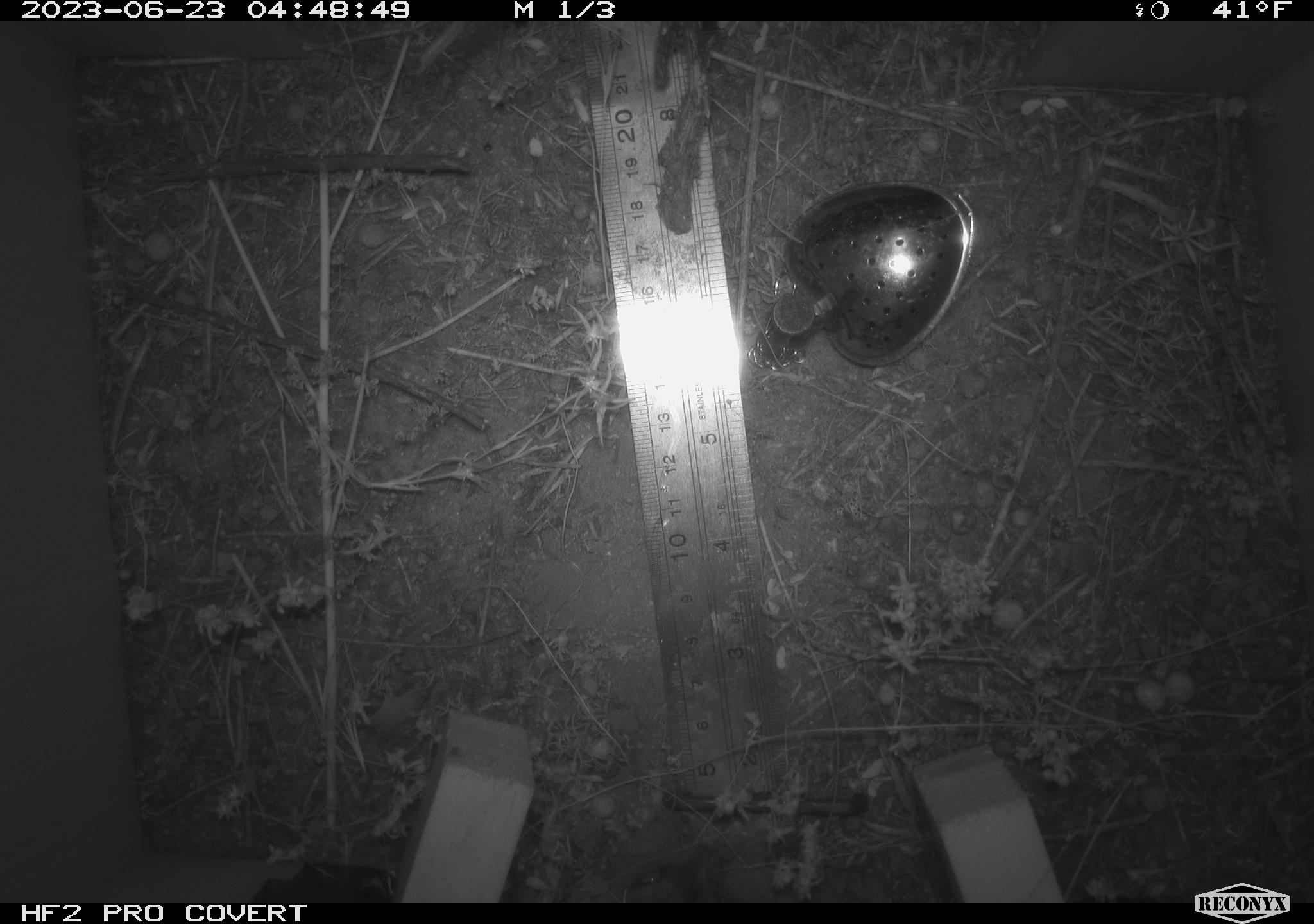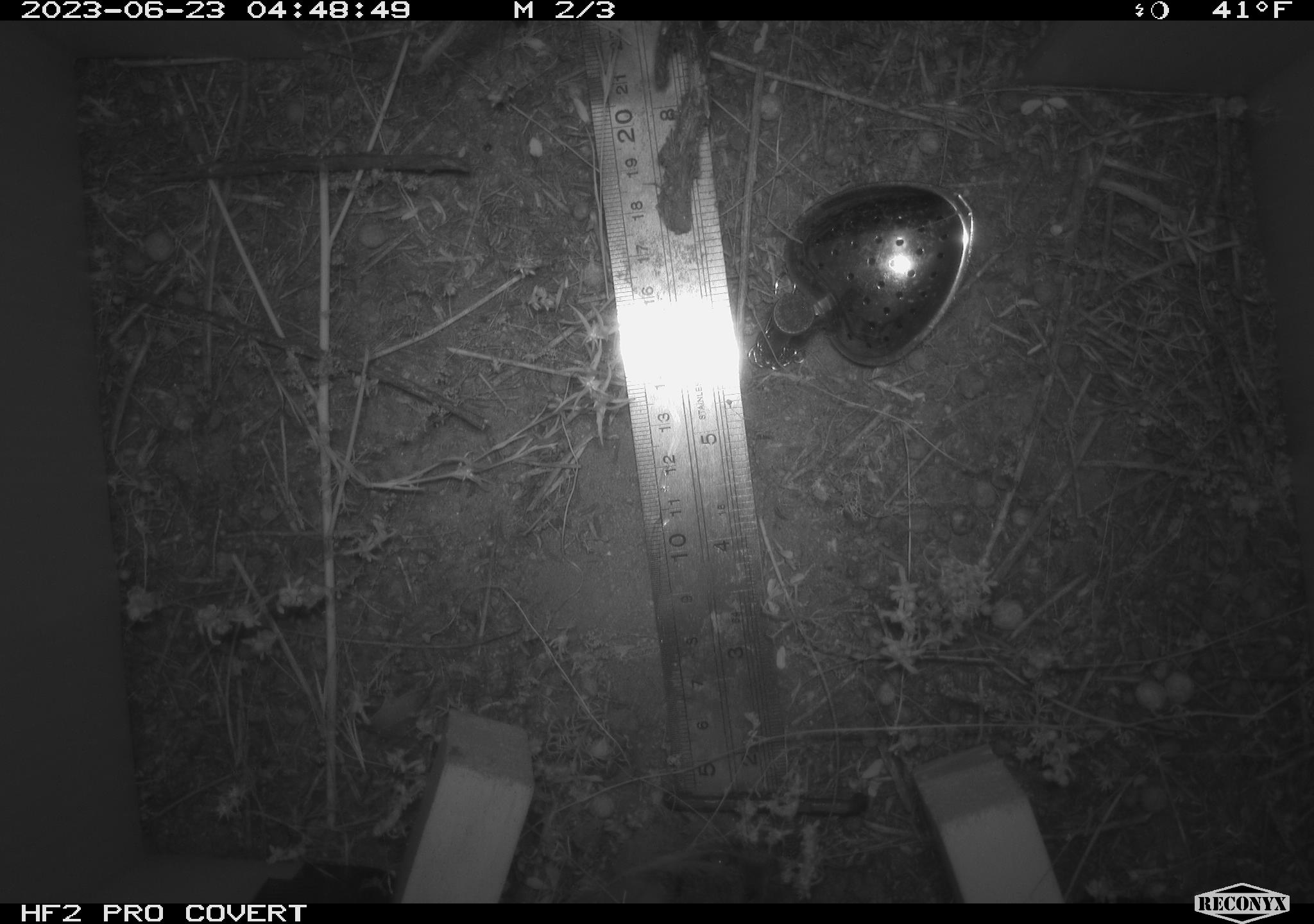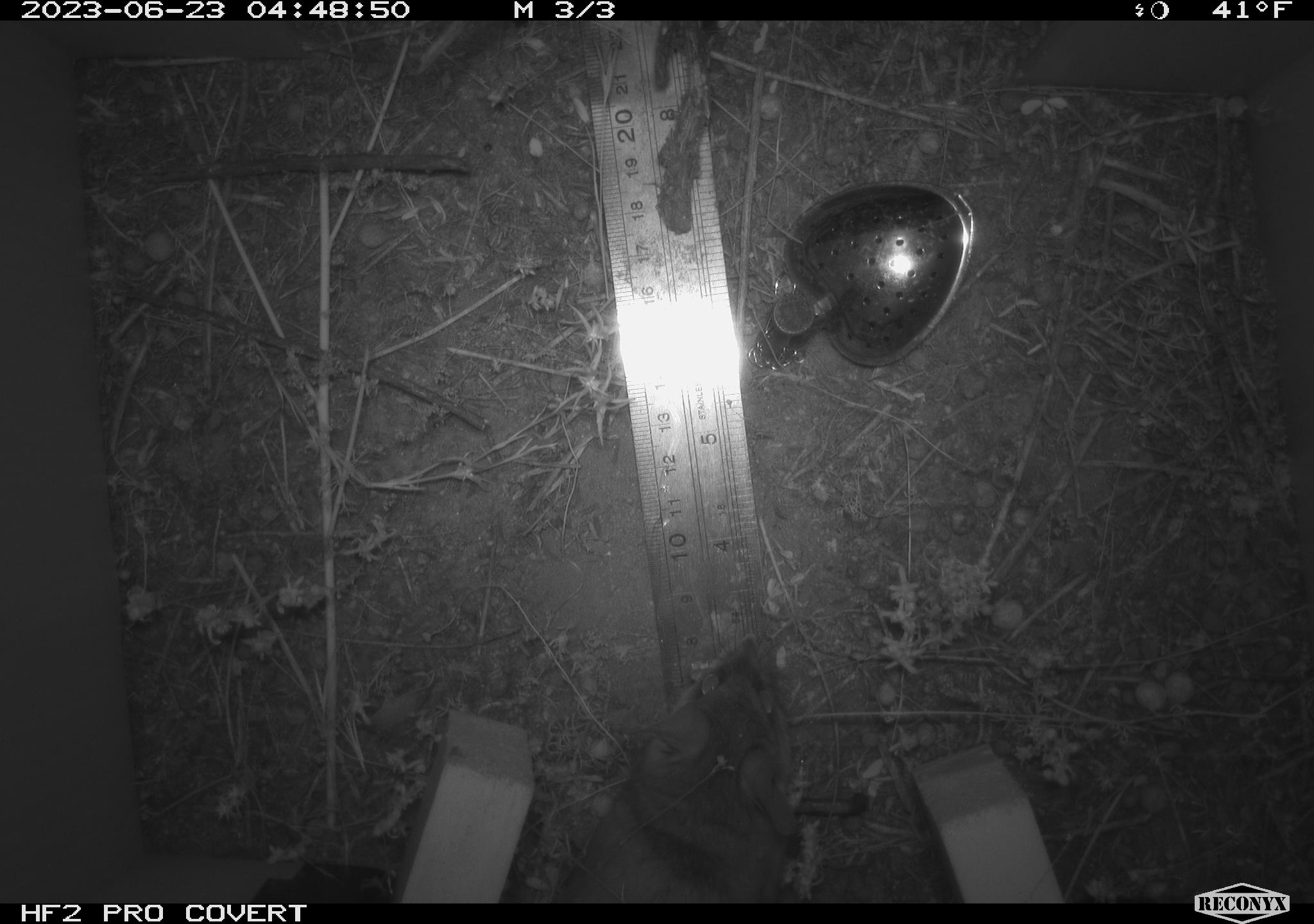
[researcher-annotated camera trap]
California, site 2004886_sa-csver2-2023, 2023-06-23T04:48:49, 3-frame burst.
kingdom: Animalia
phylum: Chordata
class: Mammalia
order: Rodentia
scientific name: Rodentia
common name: mouse species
Mouse species (Rodentia).